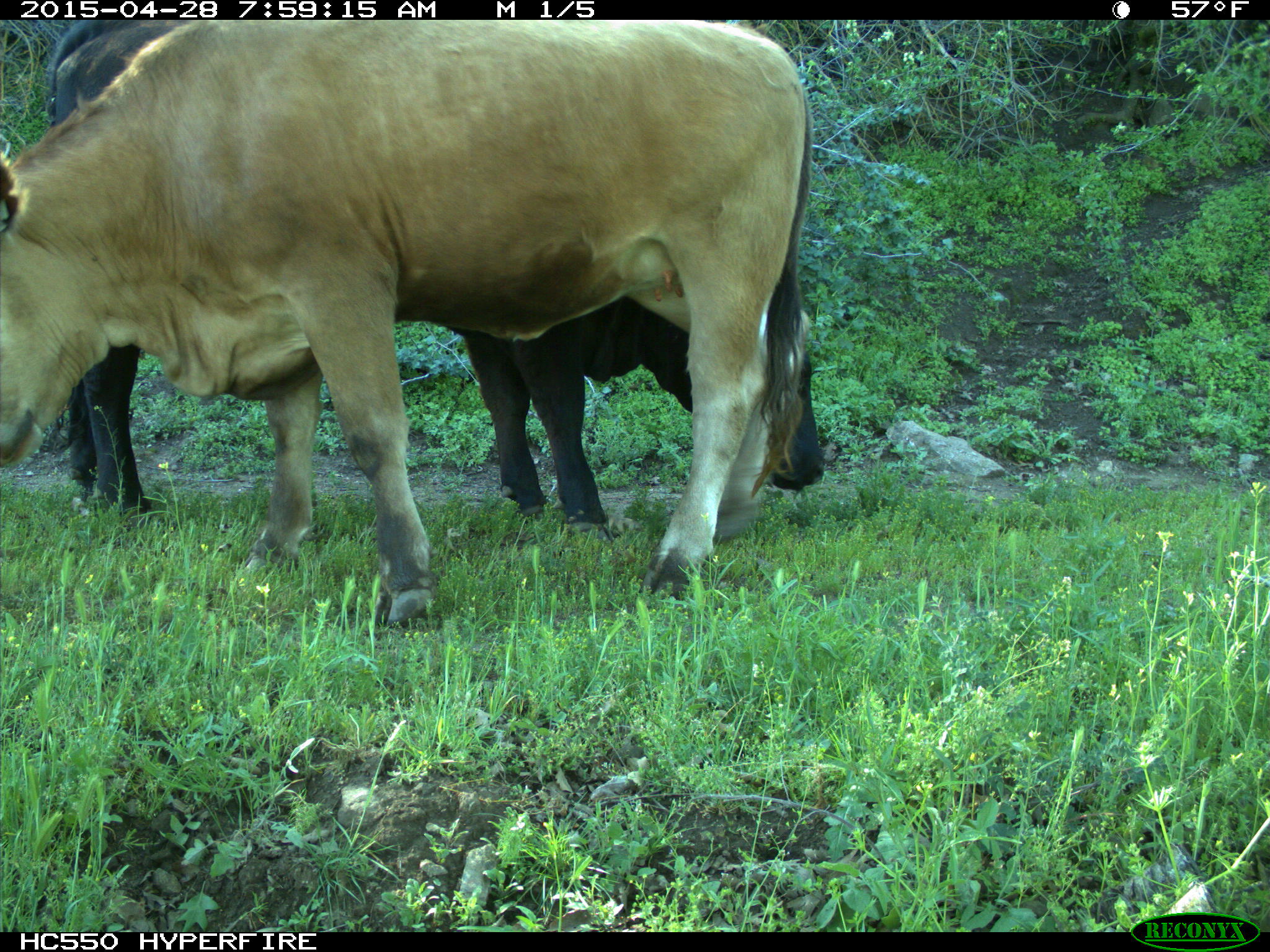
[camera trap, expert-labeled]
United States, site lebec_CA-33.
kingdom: Animalia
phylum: Chordata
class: Mammalia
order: Artiodactyla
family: Bovidae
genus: Bos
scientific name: Bos taurus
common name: domestic cow